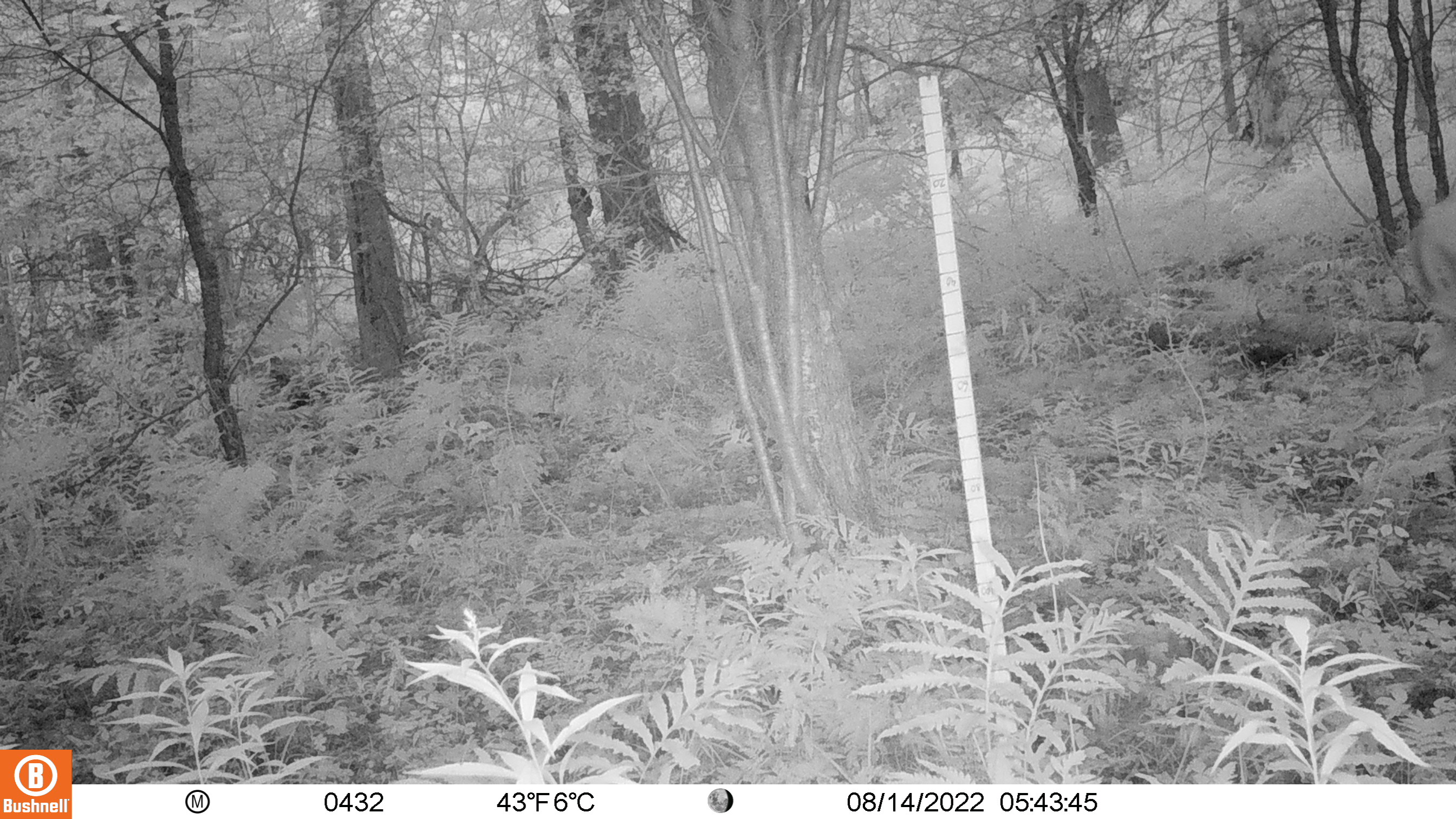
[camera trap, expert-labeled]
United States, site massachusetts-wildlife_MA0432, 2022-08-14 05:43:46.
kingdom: Animalia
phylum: Chordata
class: Mammalia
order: Artiodactyla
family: Cervidae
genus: Odocoileus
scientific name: Odocoileus virginianus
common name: white-tailed deer